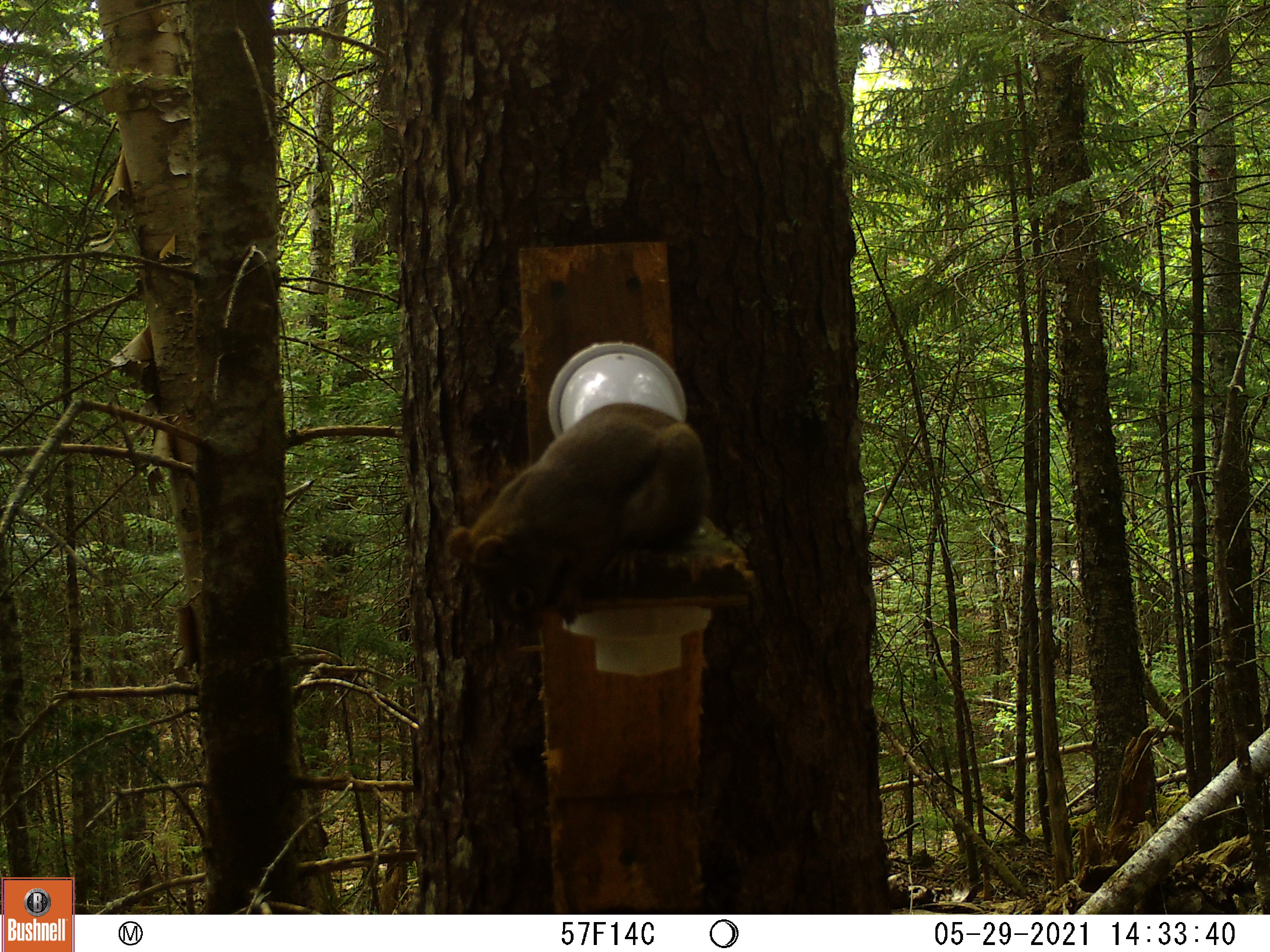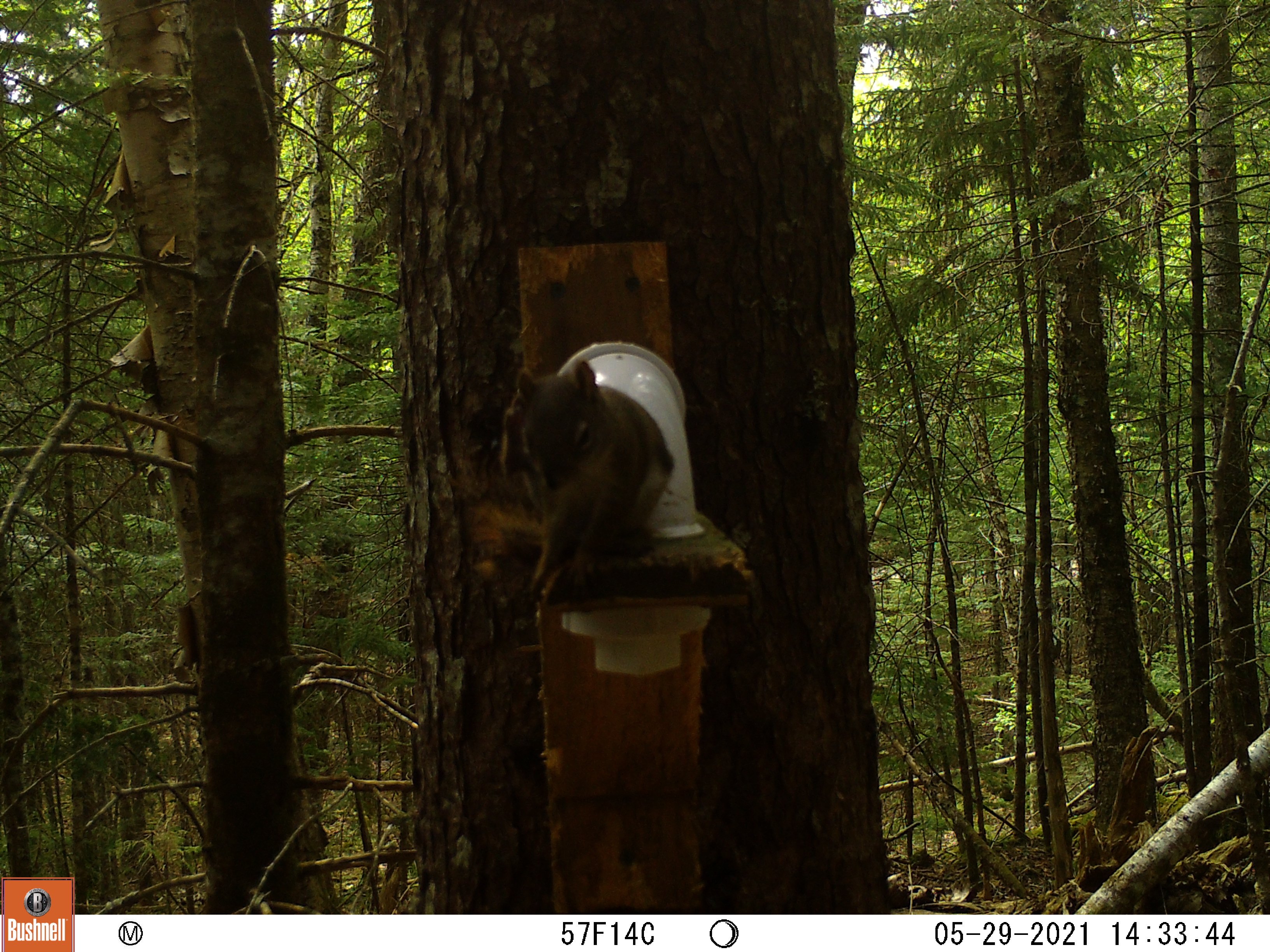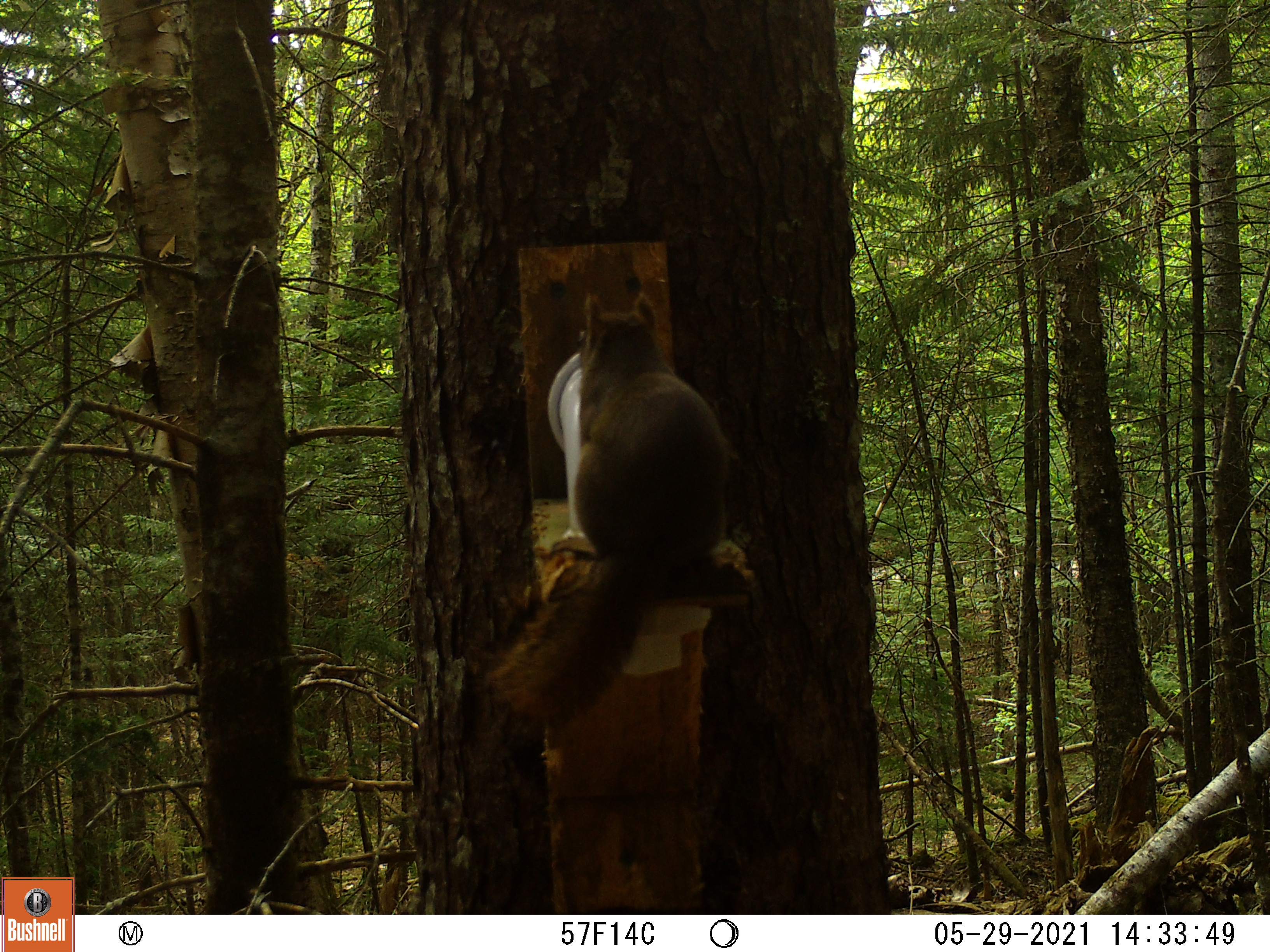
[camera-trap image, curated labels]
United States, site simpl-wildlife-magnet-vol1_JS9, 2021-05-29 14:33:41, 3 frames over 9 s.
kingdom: Animalia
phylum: Chordata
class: Mammalia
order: Rodentia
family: Sciuridae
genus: Tamiasciurus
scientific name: Tamiasciurus hudsonicus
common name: red squirrel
Red squirrel (Tamiasciurus hudsonicus).